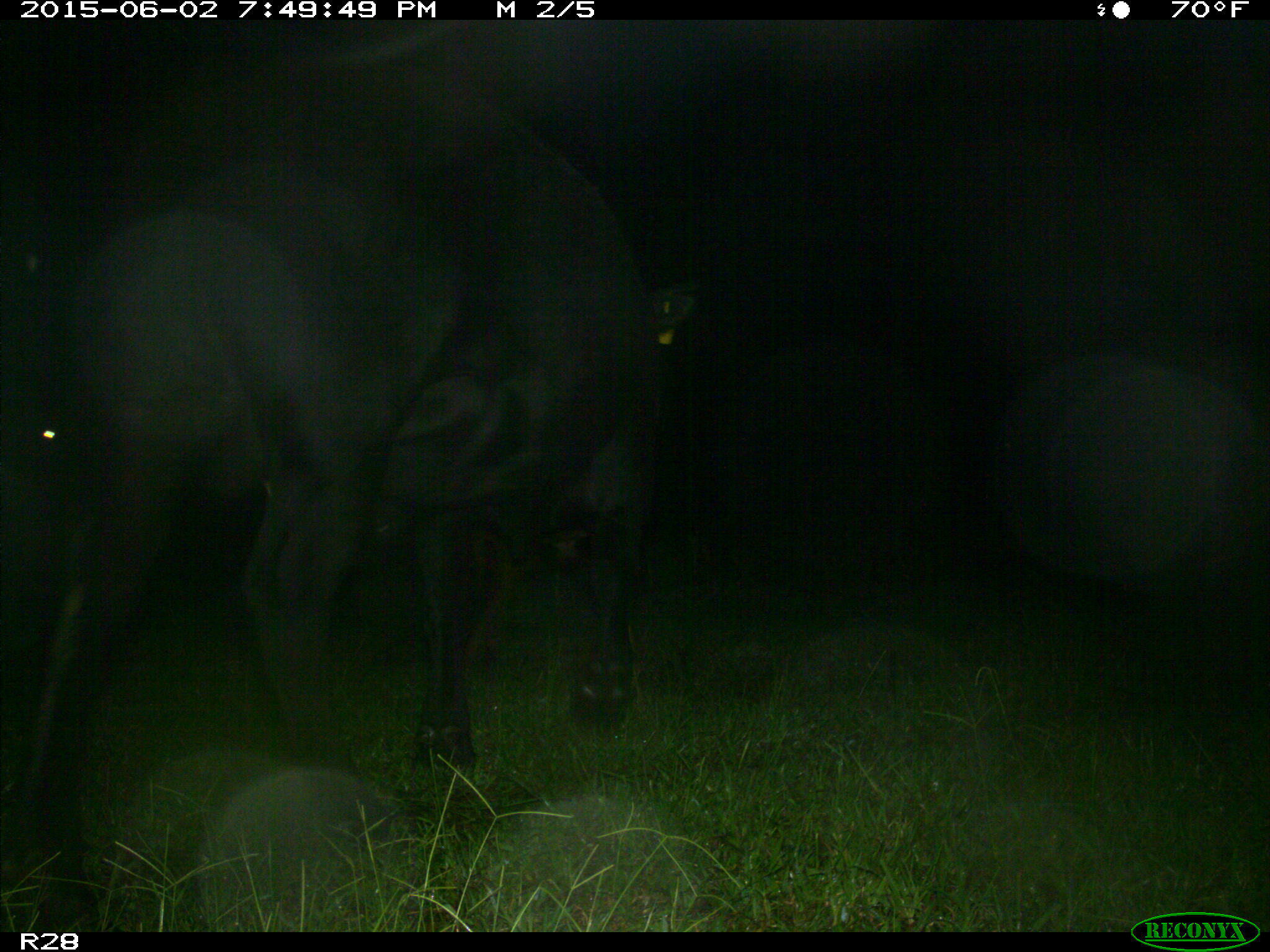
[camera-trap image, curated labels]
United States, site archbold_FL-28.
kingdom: Animalia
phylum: Chordata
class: Mammalia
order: Artiodactyla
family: Bovidae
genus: Bos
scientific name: Bos taurus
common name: domestic cow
Bos taurus (domestic cow).